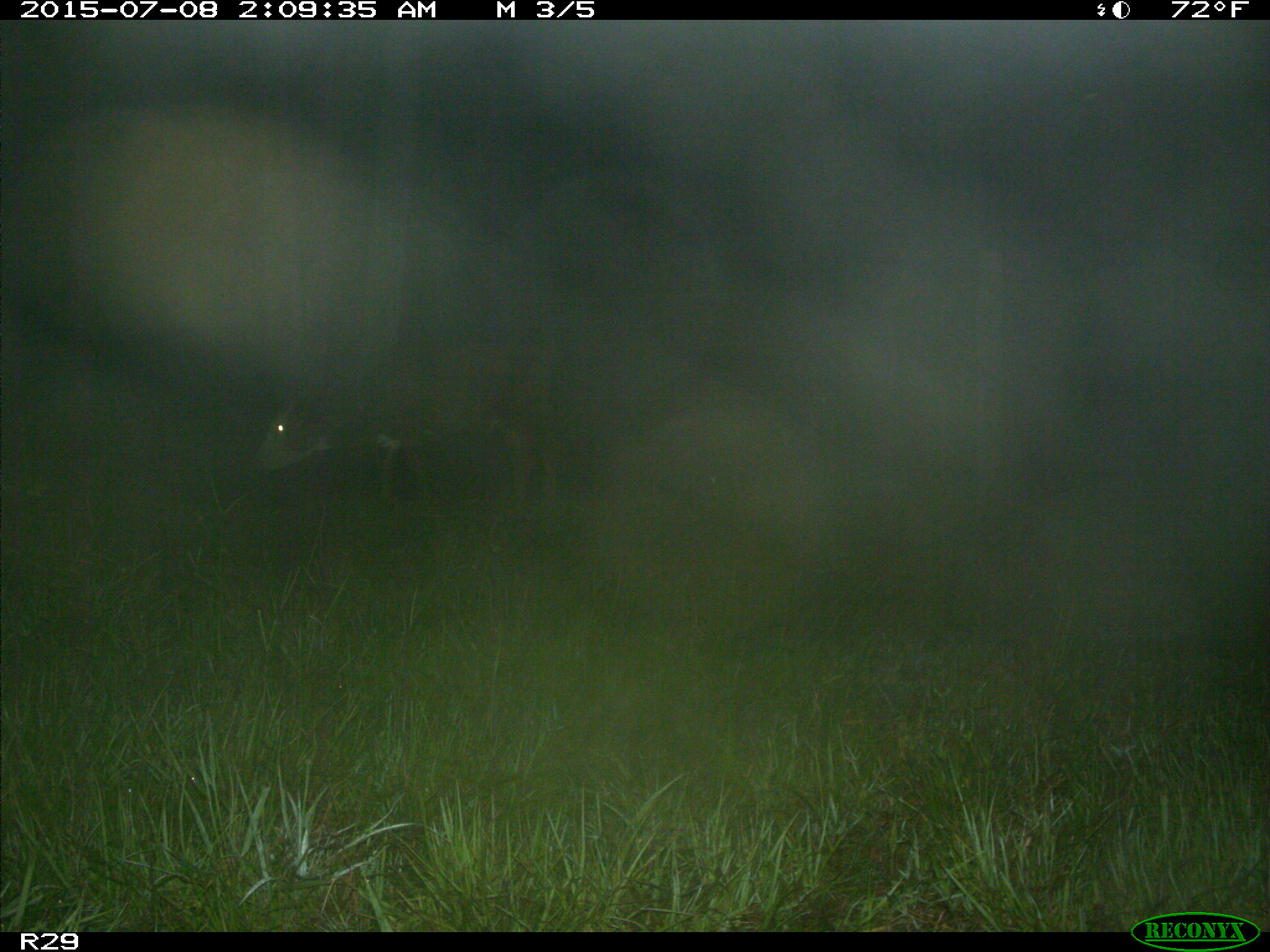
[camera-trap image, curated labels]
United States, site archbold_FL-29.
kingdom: Animalia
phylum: Chordata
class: Mammalia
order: Artiodactyla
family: Bovidae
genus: Bos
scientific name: Bos taurus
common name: domestic cow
Bos taurus (domestic cow).